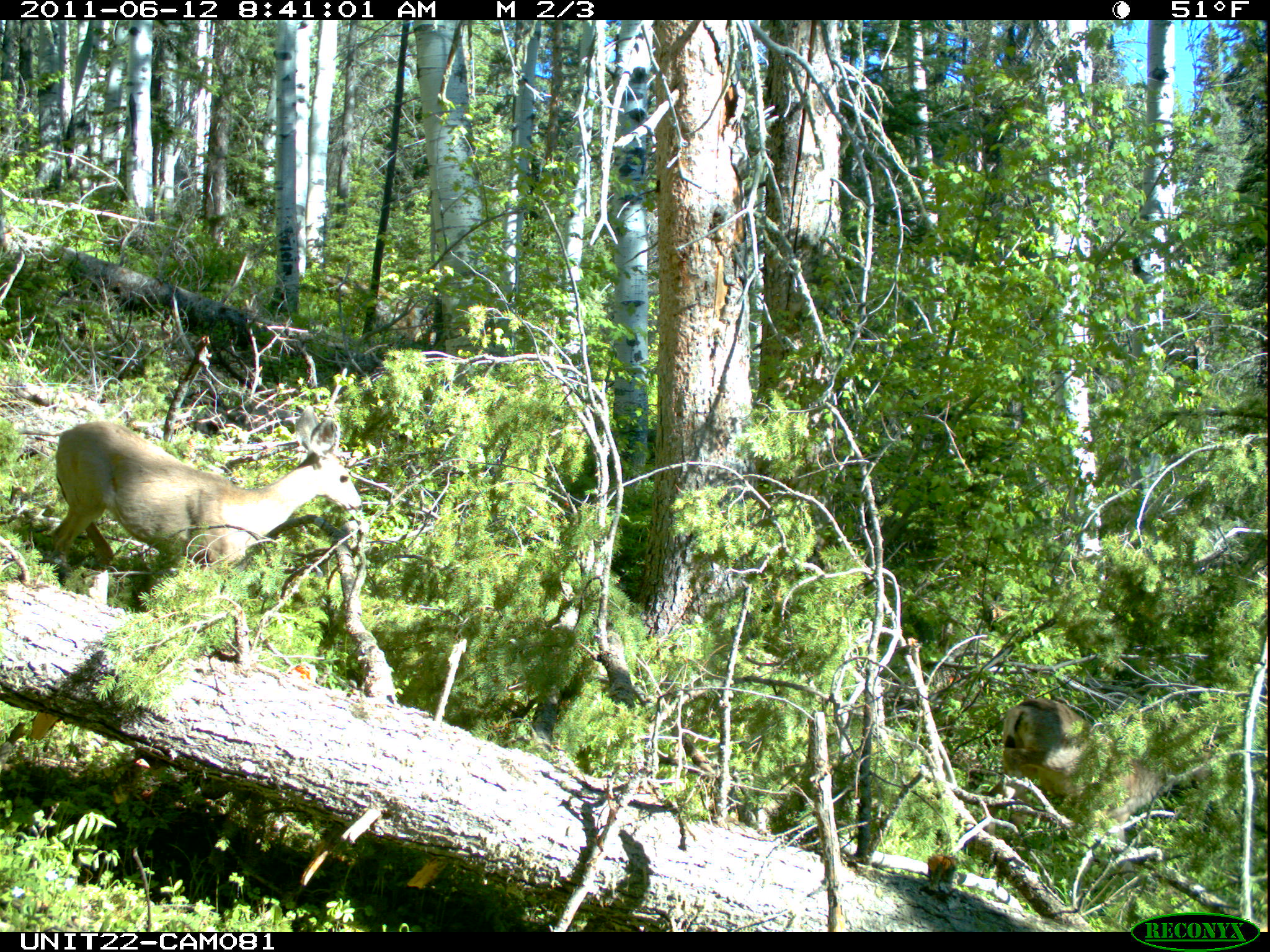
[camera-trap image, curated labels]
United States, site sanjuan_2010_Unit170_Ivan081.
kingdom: Animalia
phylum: Chordata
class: Mammalia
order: Artiodactyla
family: Cervidae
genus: Odocoileus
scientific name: Odocoileus hemionus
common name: mule deer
Odocoileus hemionus (mule deer).